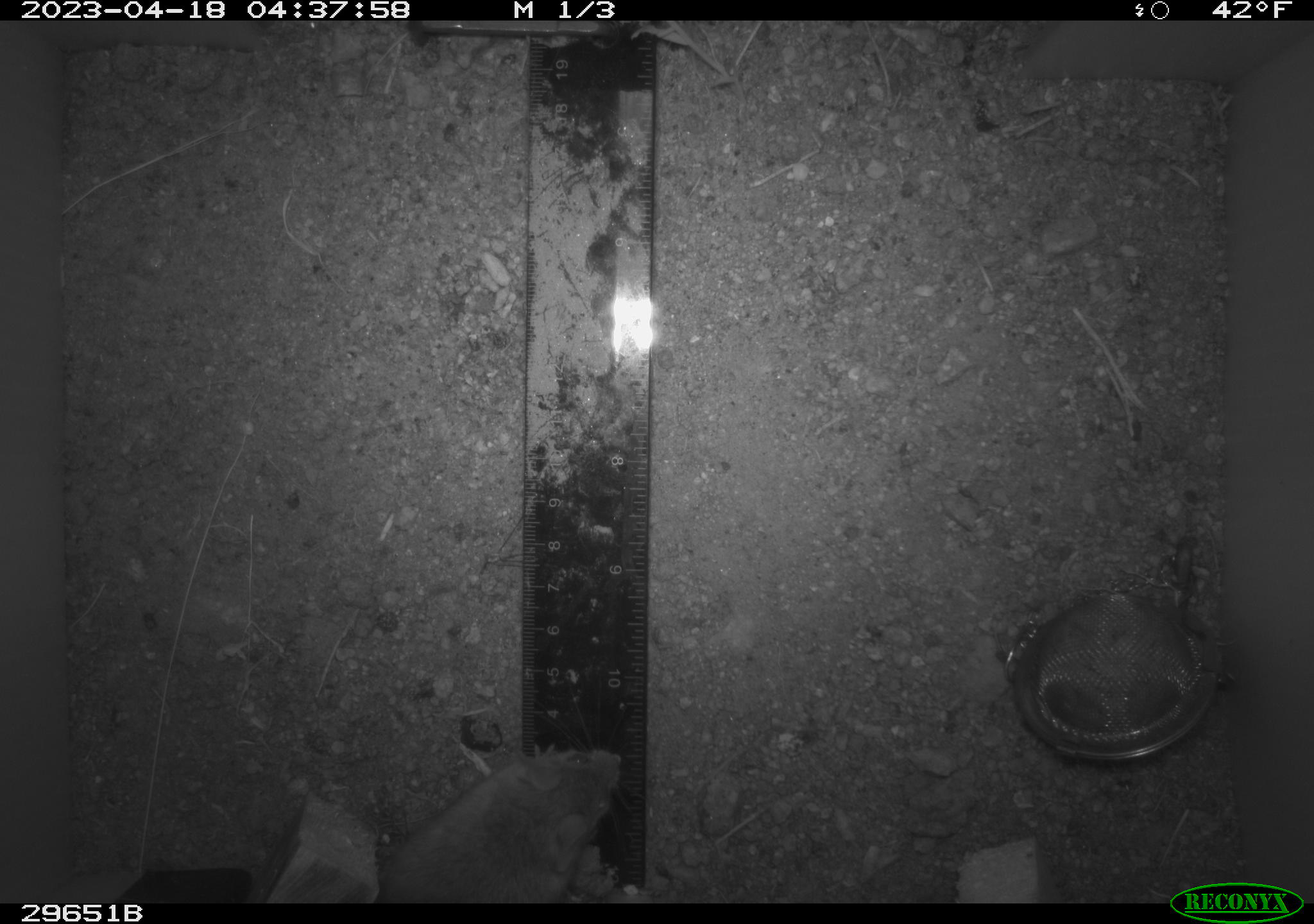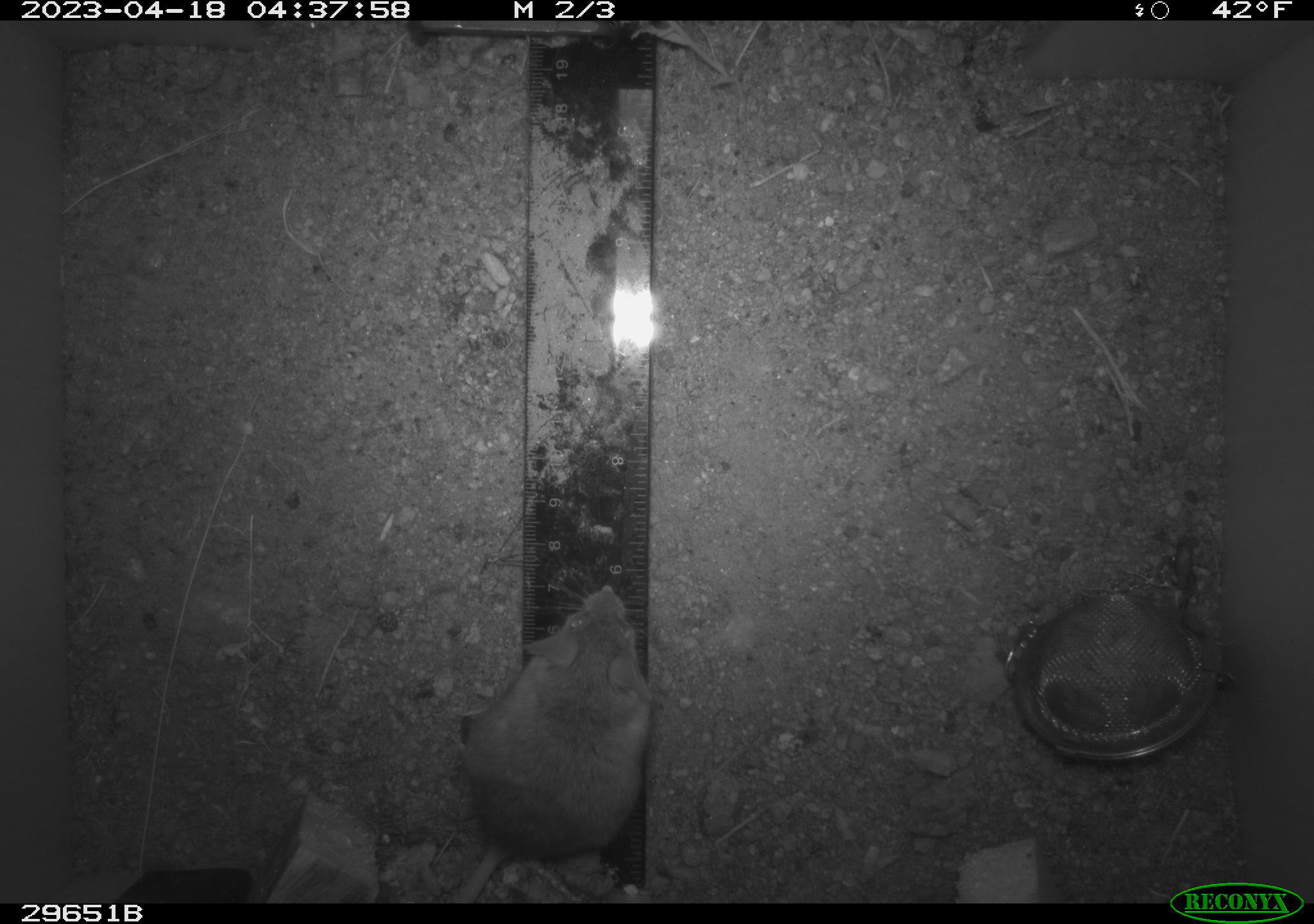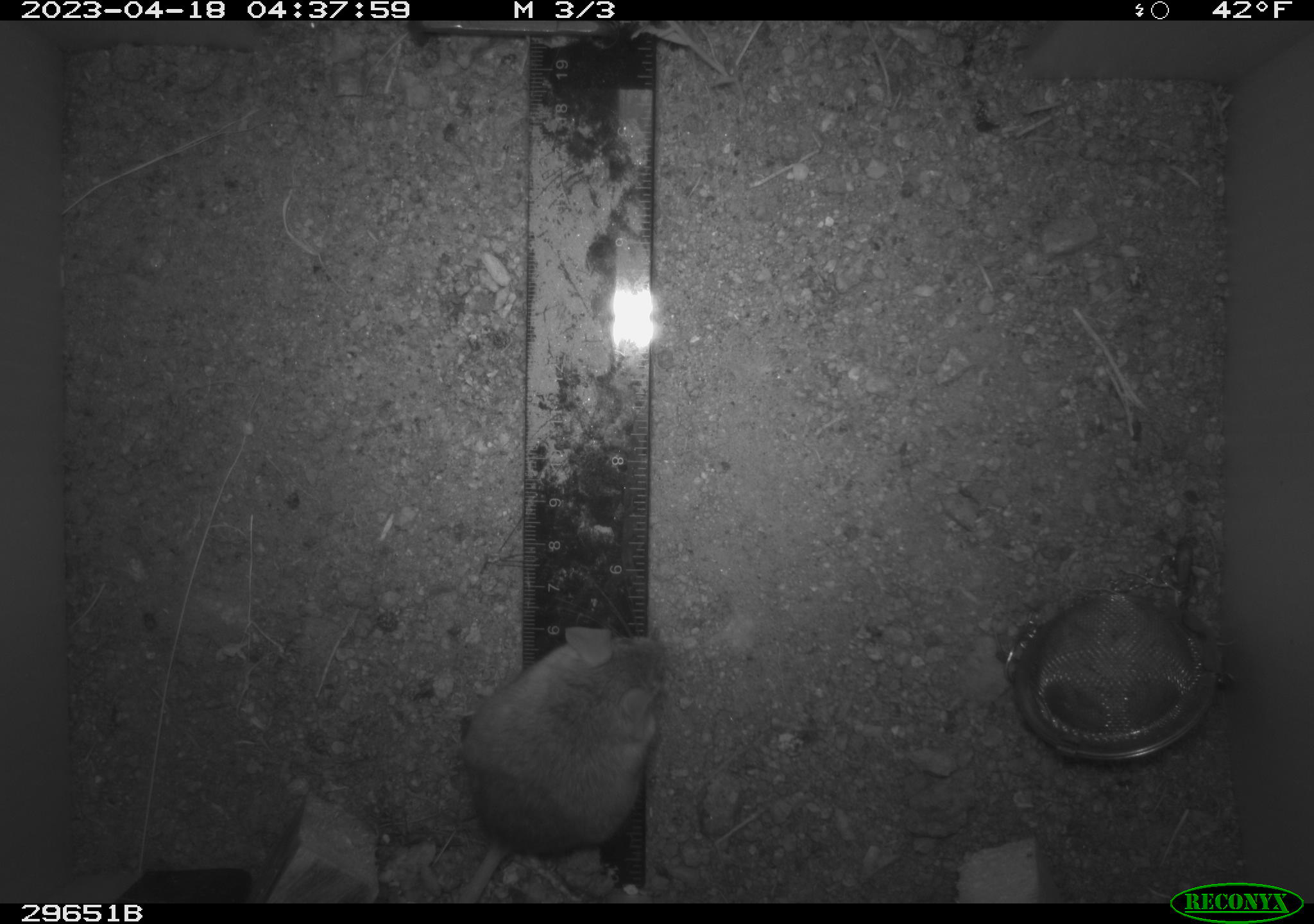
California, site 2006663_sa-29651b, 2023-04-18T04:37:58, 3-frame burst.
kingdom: Animalia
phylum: Chordata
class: Mammalia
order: Rodentia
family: Heteromyidae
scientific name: Heteromyidae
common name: kangaroo rats and pocket mice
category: heteromyidae family